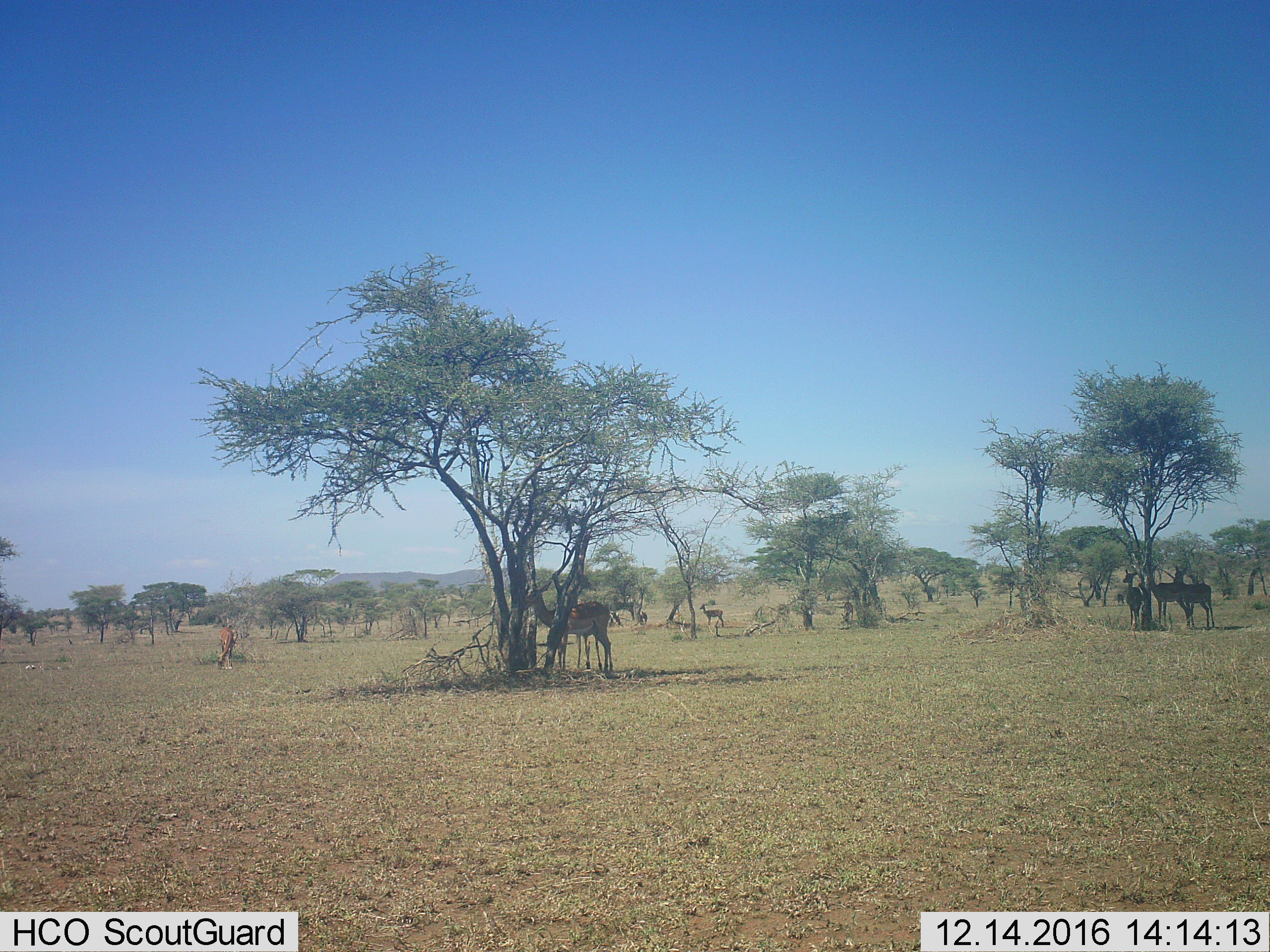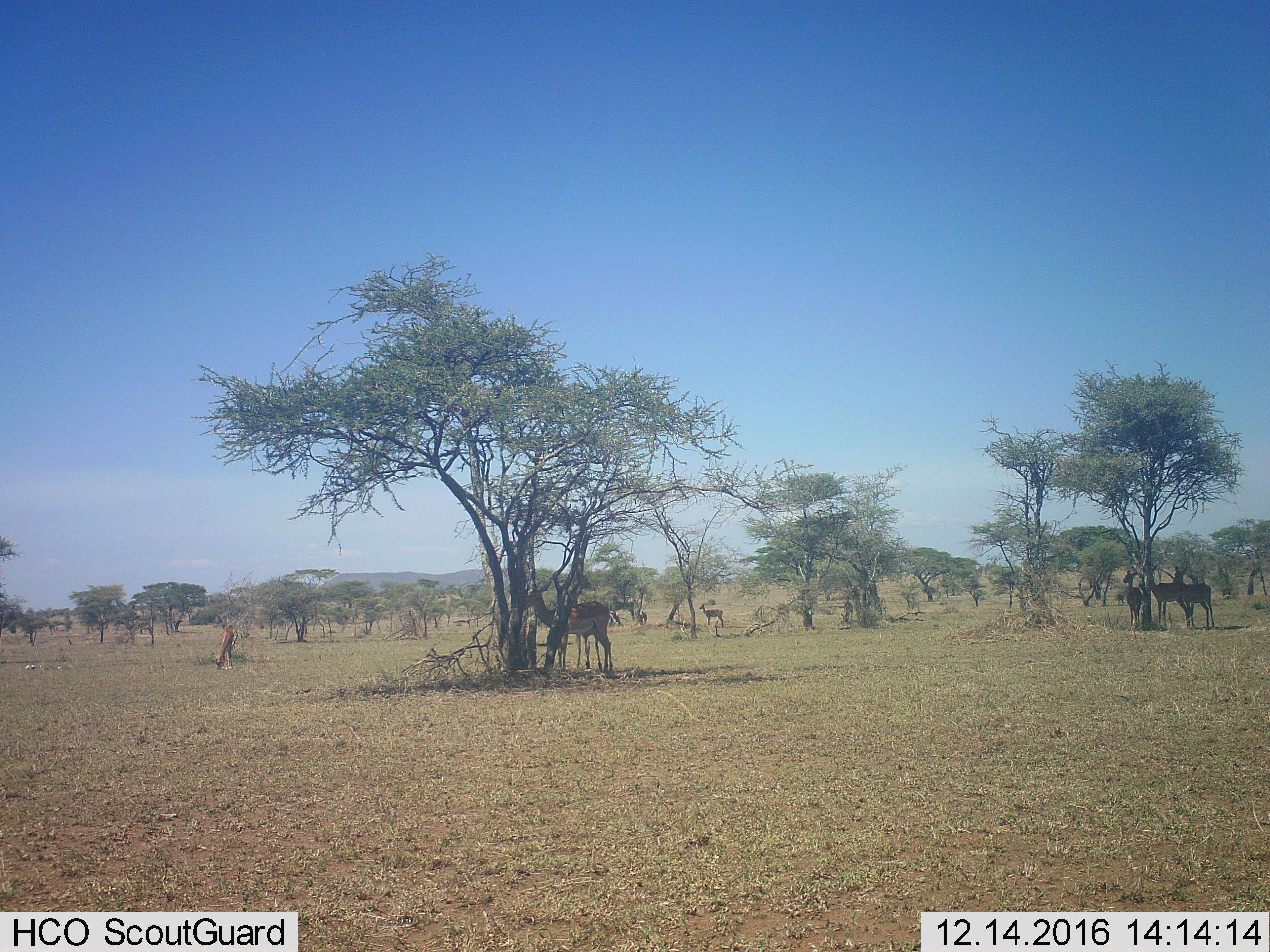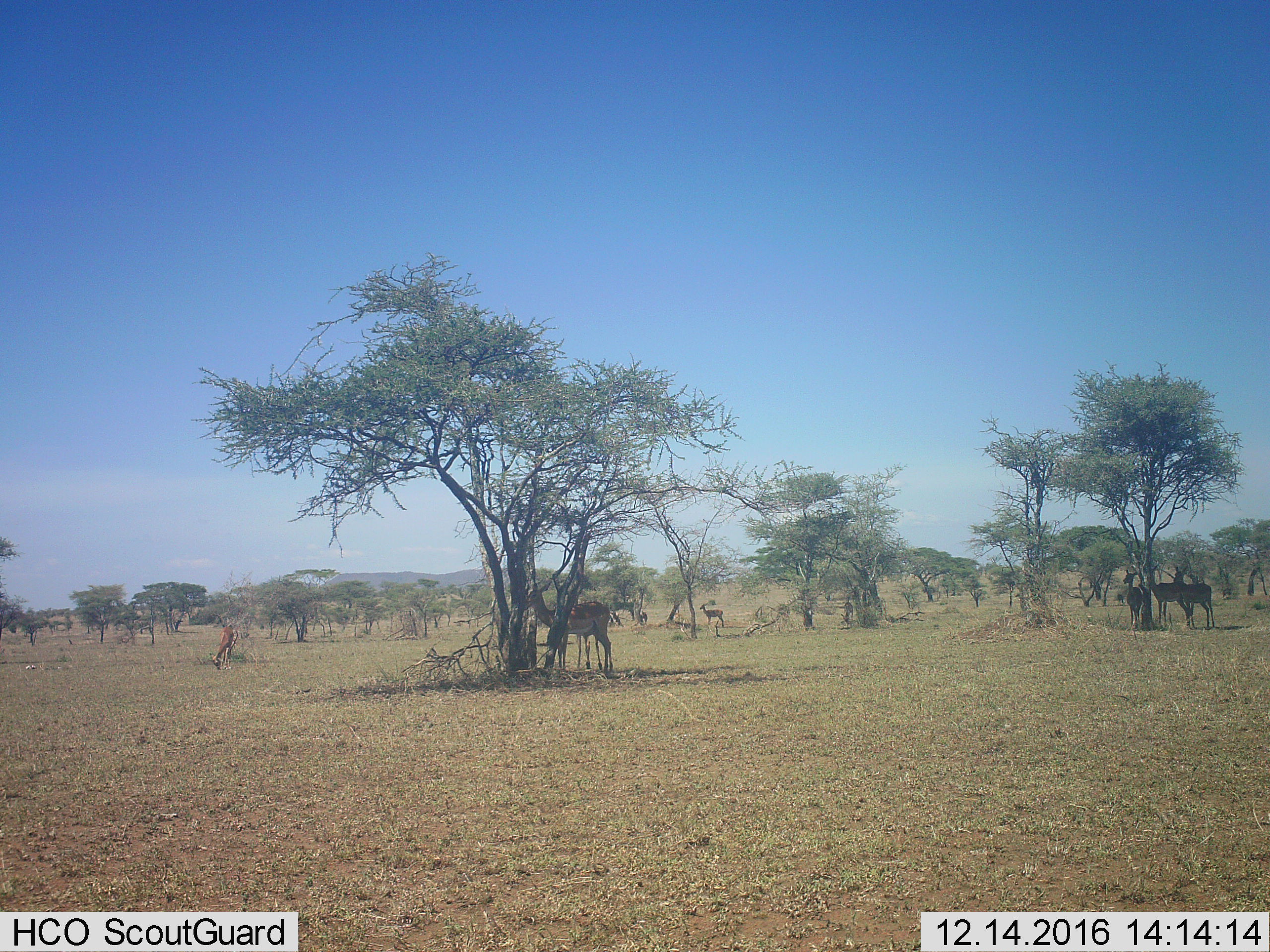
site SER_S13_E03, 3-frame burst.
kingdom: Animalia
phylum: Chordata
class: Mammalia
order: Artiodactyla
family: Bovidae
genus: Aepyceros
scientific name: Aepyceros melampus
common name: impala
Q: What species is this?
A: Impala (Aepyceros melampus).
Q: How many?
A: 8.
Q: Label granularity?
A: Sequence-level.